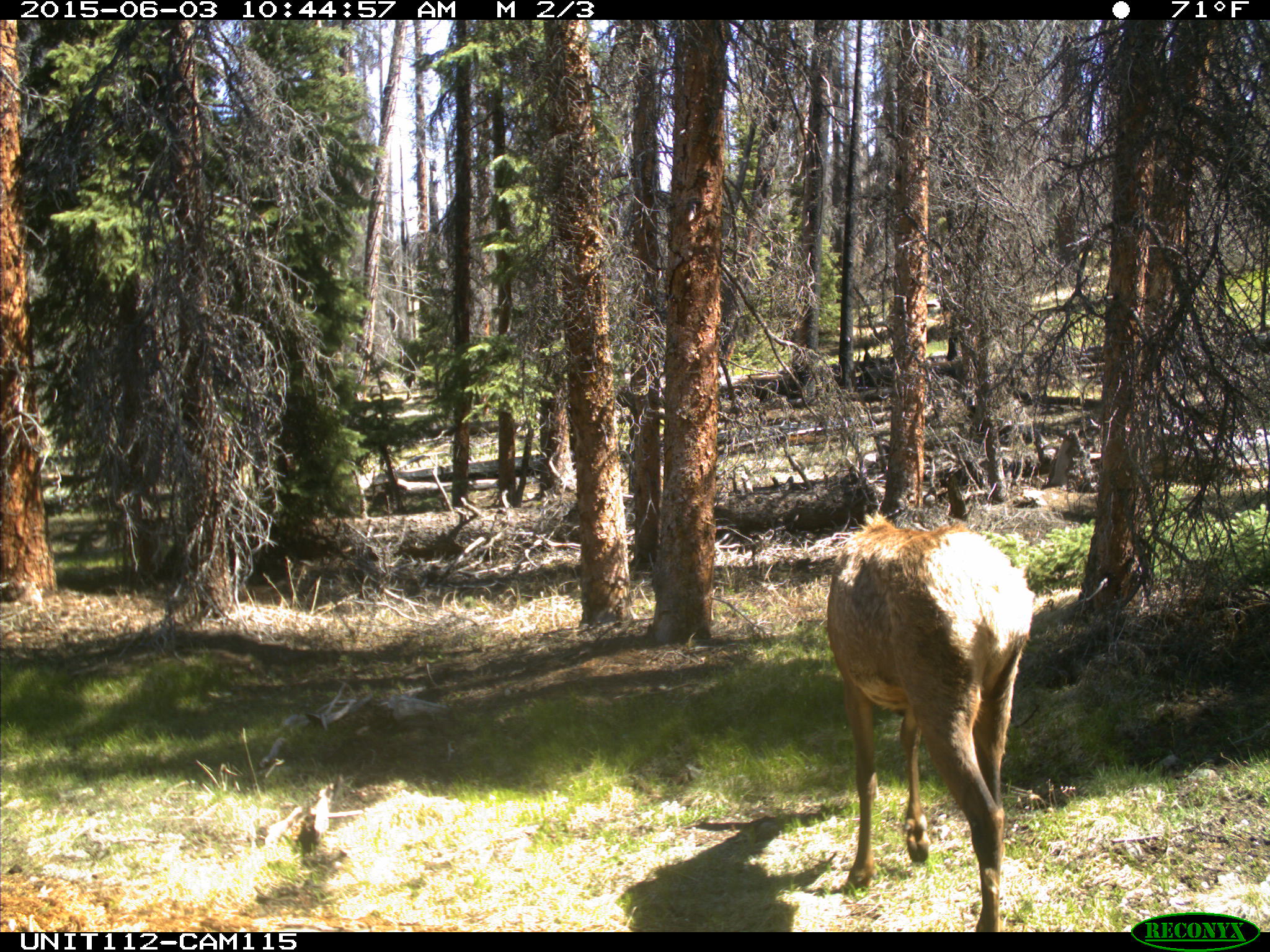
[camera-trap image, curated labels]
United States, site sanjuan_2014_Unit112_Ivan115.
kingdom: Animalia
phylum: Chordata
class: Mammalia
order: Artiodactyla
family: Cervidae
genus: Cervus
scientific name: Cervus elaphus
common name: red deer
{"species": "Cervus elaphus (red deer)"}